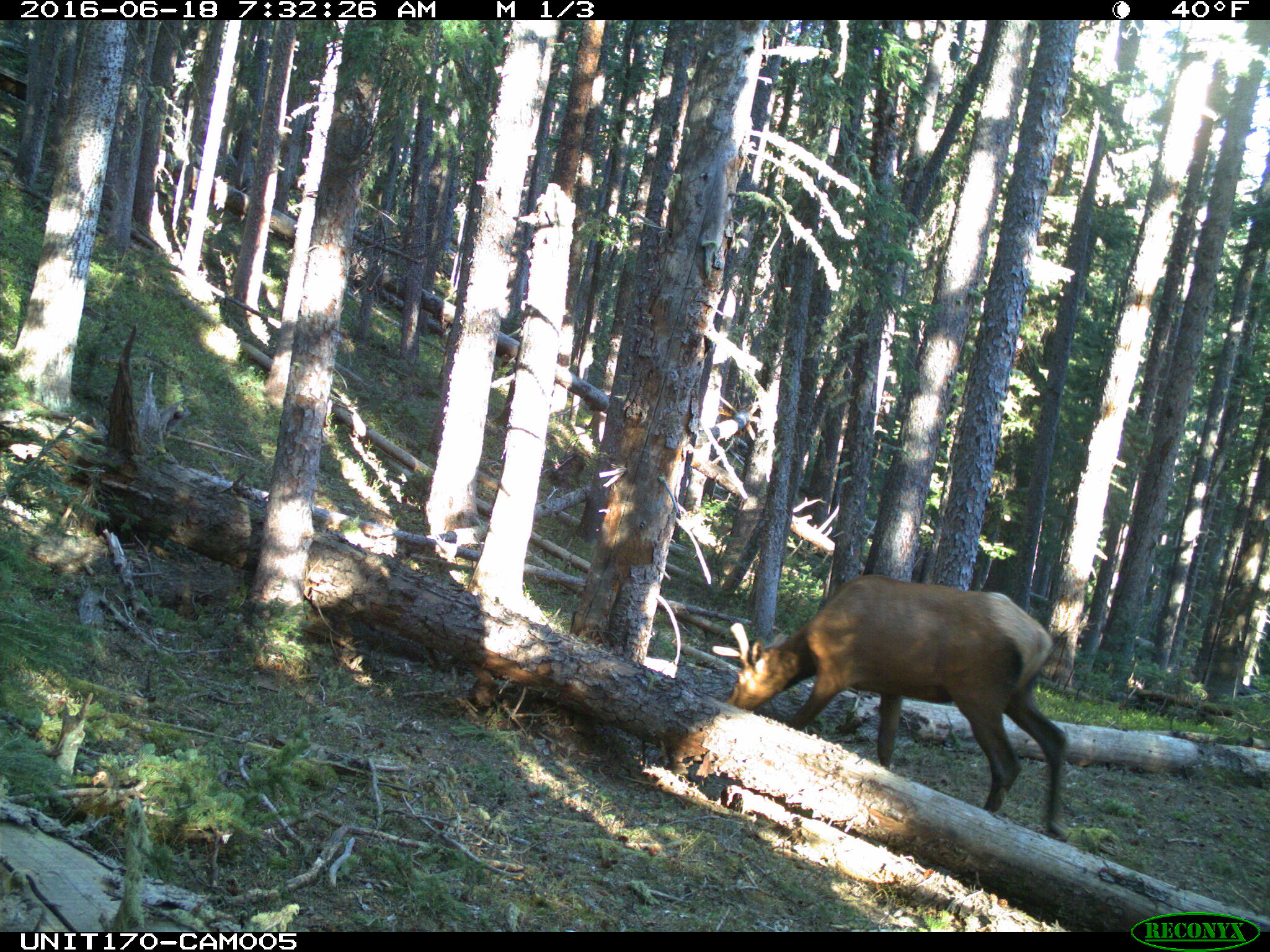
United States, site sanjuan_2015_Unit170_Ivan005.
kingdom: Animalia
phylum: Chordata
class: Mammalia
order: Artiodactyla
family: Cervidae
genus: Cervus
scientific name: Cervus elaphus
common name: red deer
Cervus elaphus (red deer).